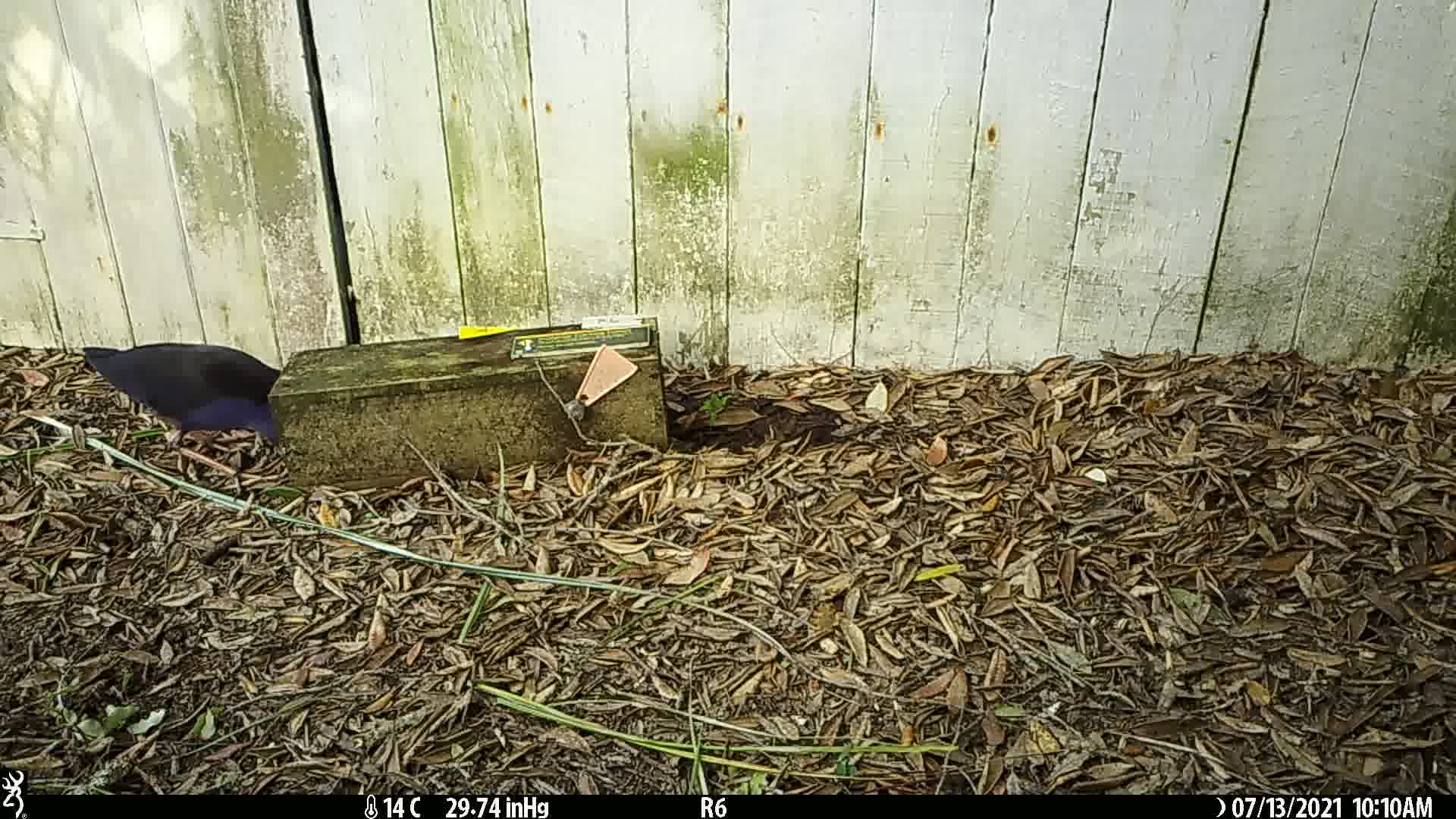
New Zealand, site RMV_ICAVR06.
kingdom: Animalia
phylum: Chordata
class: Aves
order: Gruiformes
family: Rallidae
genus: Porphyrio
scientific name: Porphyrio melanotus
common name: australasian swamphen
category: pukeko